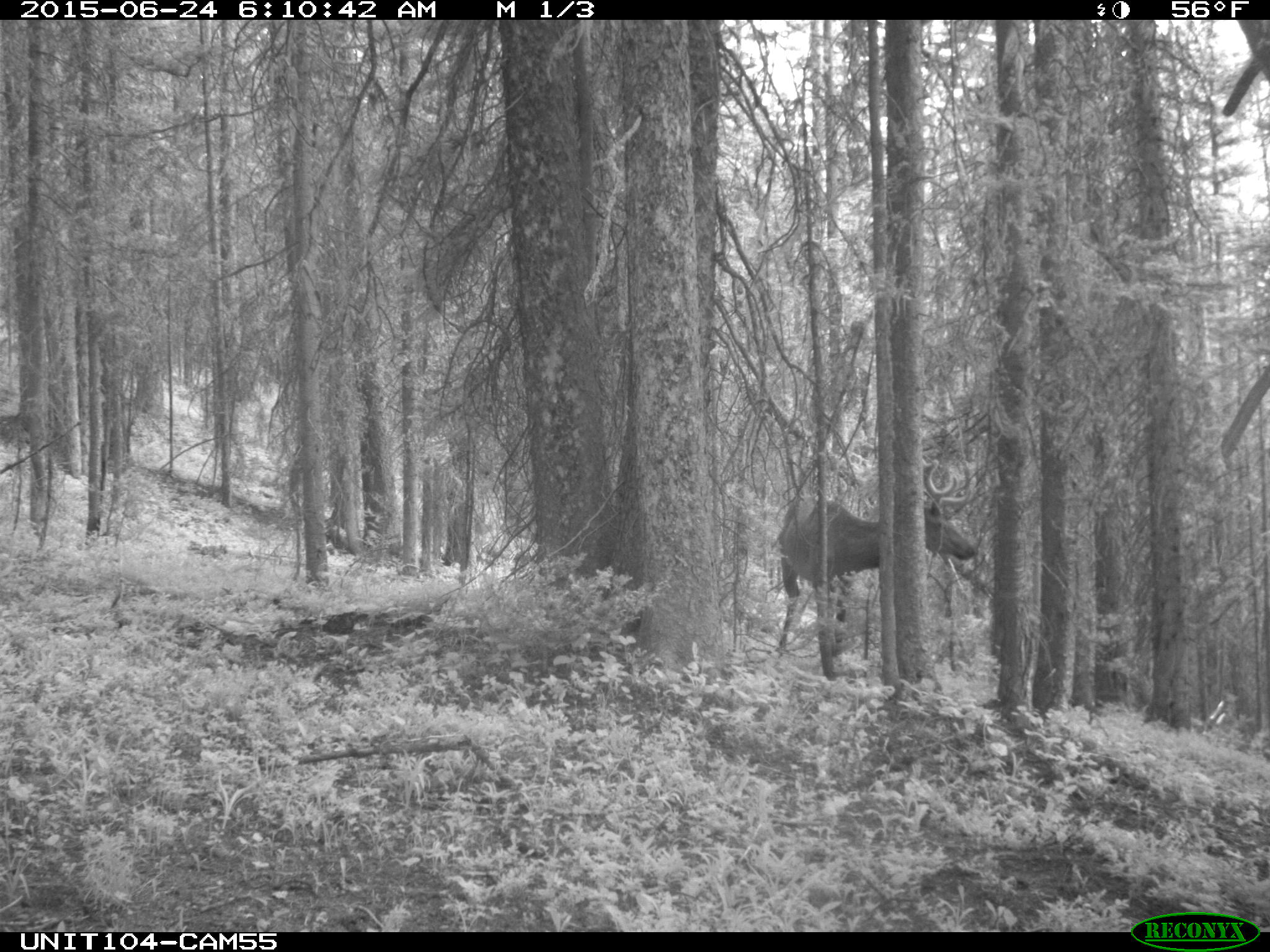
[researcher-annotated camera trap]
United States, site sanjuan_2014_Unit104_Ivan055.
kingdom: Animalia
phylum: Chordata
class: Mammalia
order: Artiodactyla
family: Cervidae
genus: Cervus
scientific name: Cervus elaphus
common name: red deer